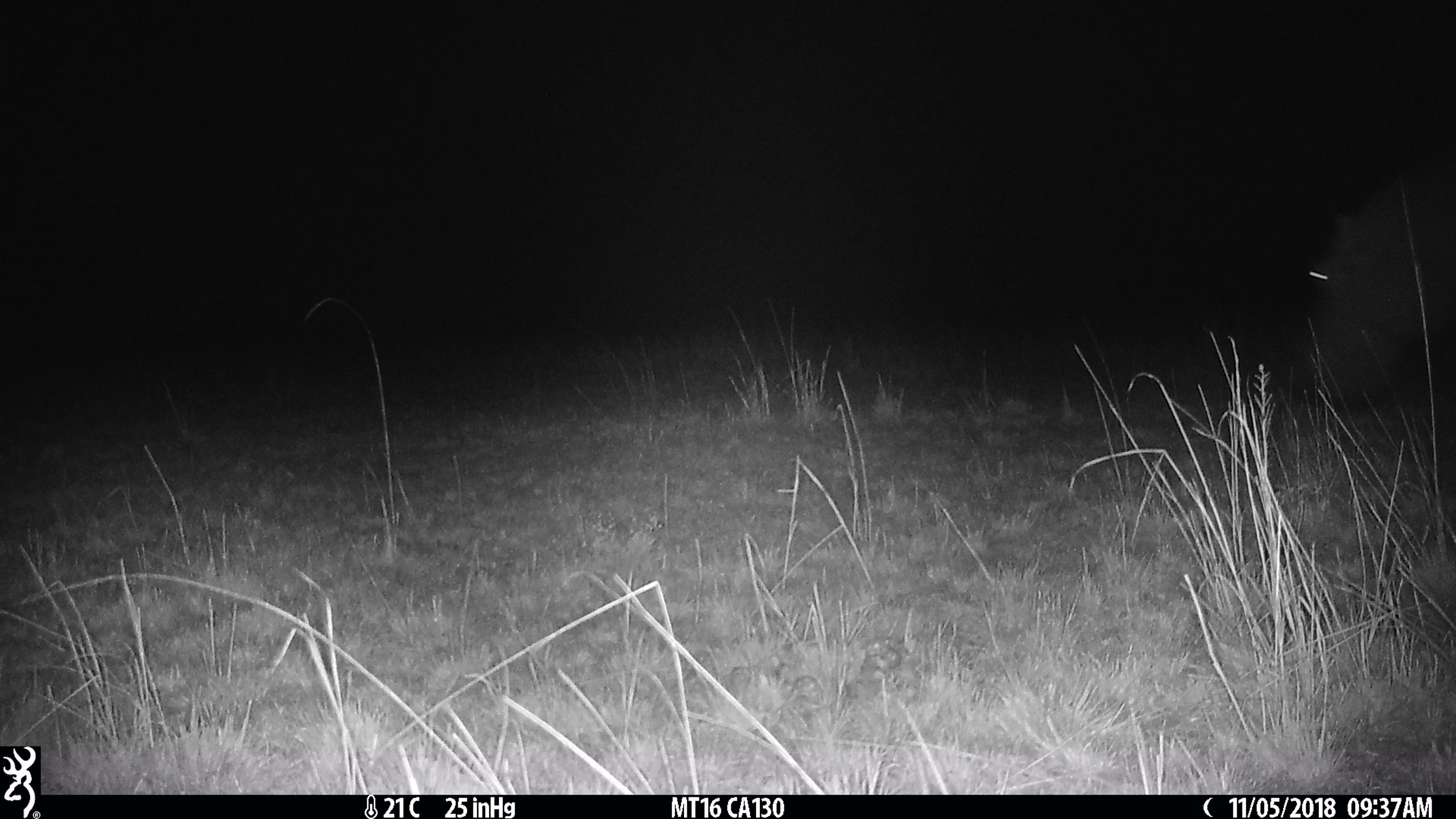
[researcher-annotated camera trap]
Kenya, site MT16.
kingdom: Animalia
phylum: Chordata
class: Mammalia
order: Artiodactyla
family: Hippopotamidae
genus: Hippopotamus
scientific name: Hippopotamus amphibius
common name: hippopotamus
Hippopotamus (Hippopotamus amphibius).